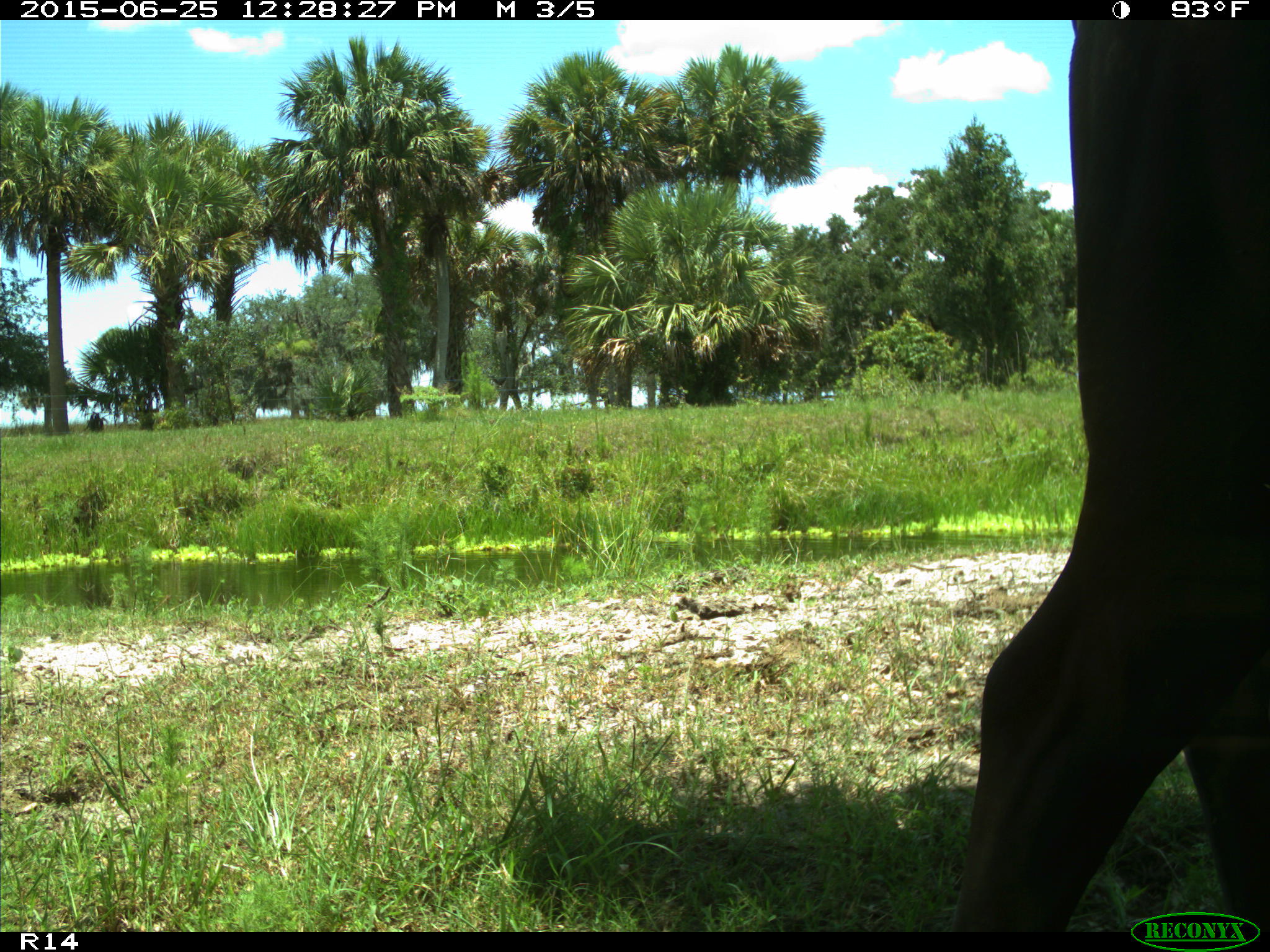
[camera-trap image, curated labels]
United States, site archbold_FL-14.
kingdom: Animalia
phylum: Chordata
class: Mammalia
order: Artiodactyla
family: Bovidae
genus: Bos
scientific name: Bos taurus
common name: domestic cow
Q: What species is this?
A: Bos taurus (domestic cow).